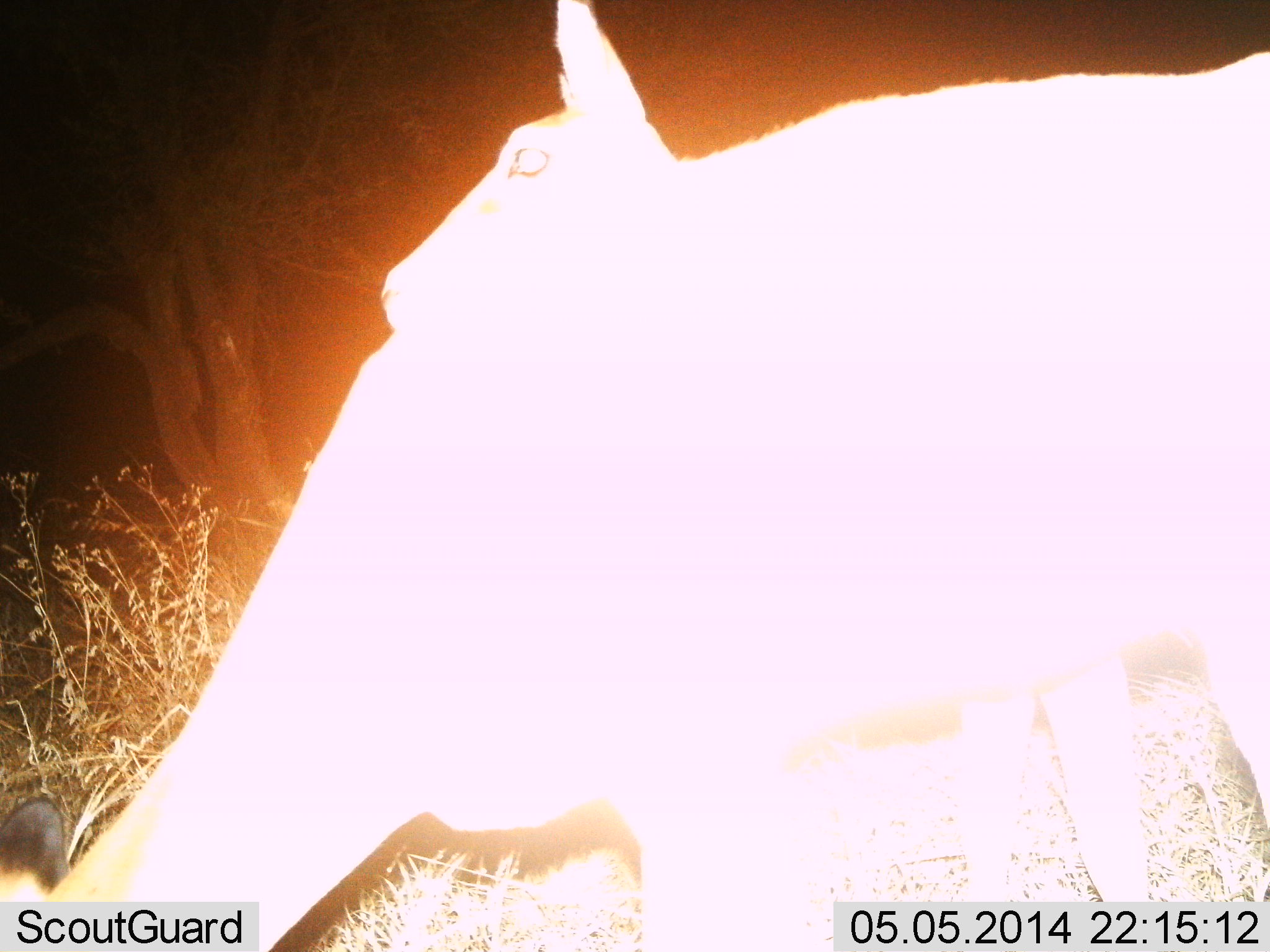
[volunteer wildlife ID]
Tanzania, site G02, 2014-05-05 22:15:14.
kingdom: Animalia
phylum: Chordata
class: Mammalia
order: Artiodactyla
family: Bovidae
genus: Aepyceros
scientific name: Aepyceros melampus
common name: impala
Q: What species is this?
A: Impala (Aepyceros melampus).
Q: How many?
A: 2.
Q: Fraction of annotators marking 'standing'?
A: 100%.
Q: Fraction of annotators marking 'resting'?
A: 0%.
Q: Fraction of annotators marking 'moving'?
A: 0%.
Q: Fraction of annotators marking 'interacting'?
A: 0%.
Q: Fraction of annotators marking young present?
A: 0%.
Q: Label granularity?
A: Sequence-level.